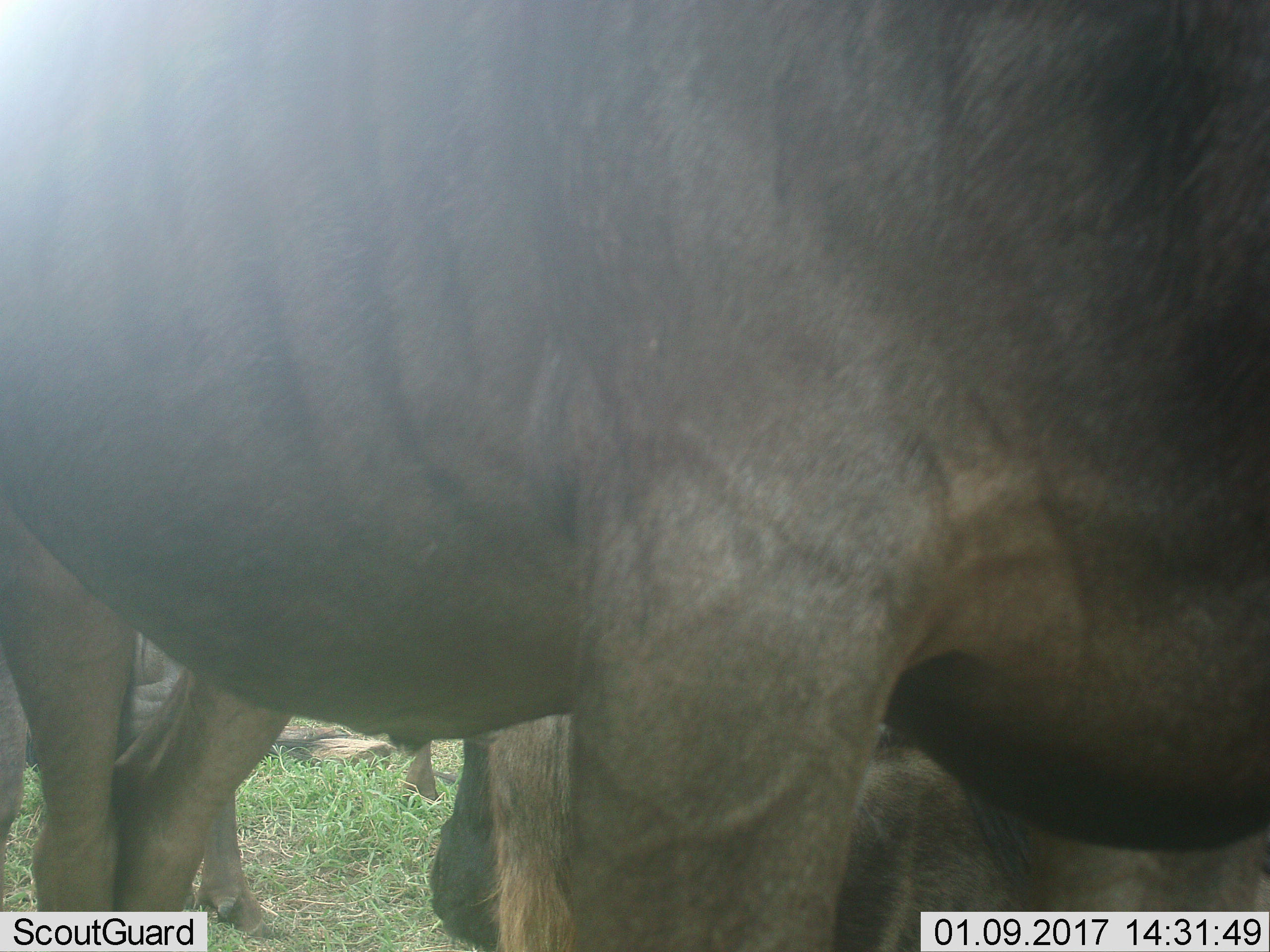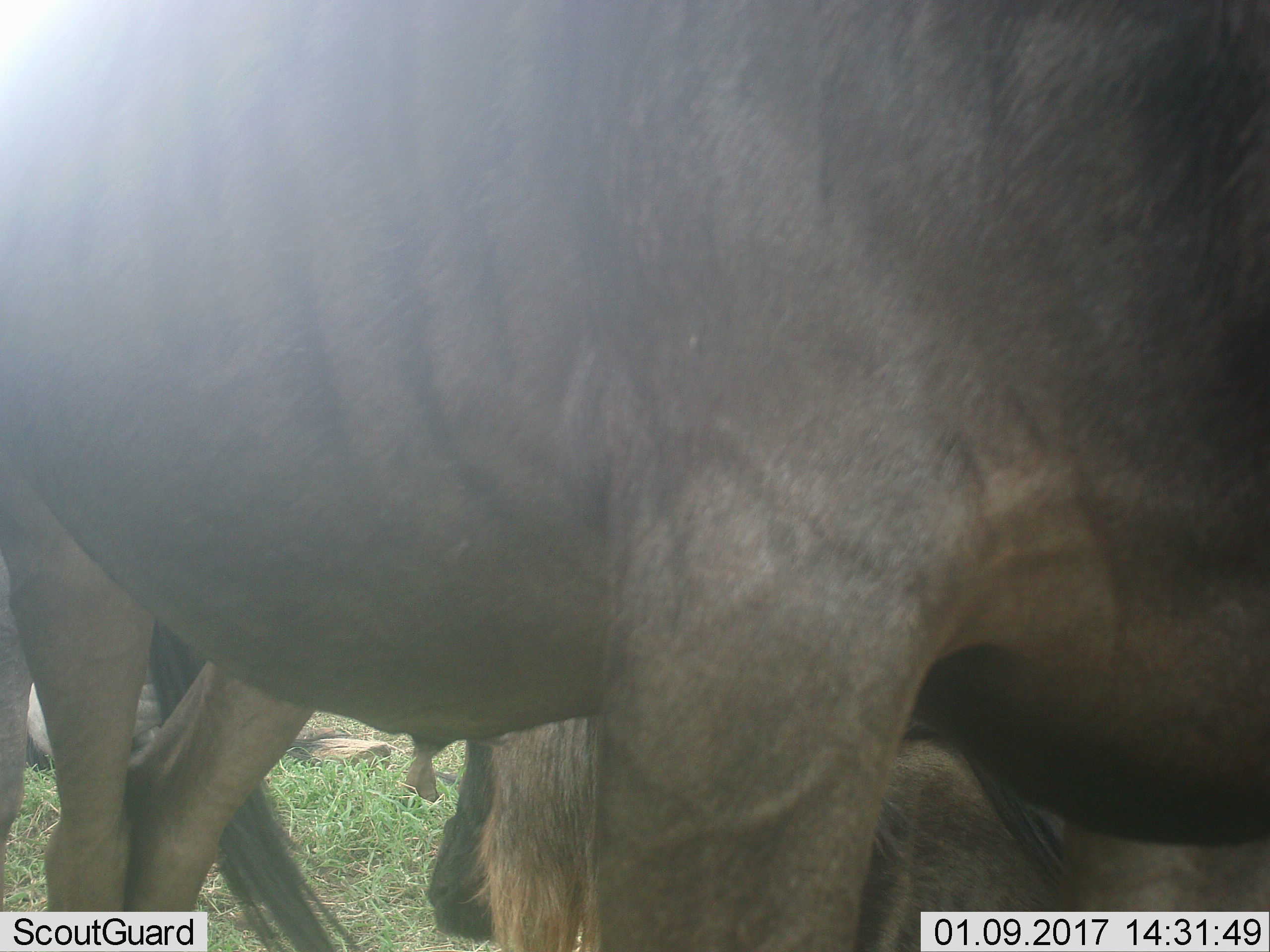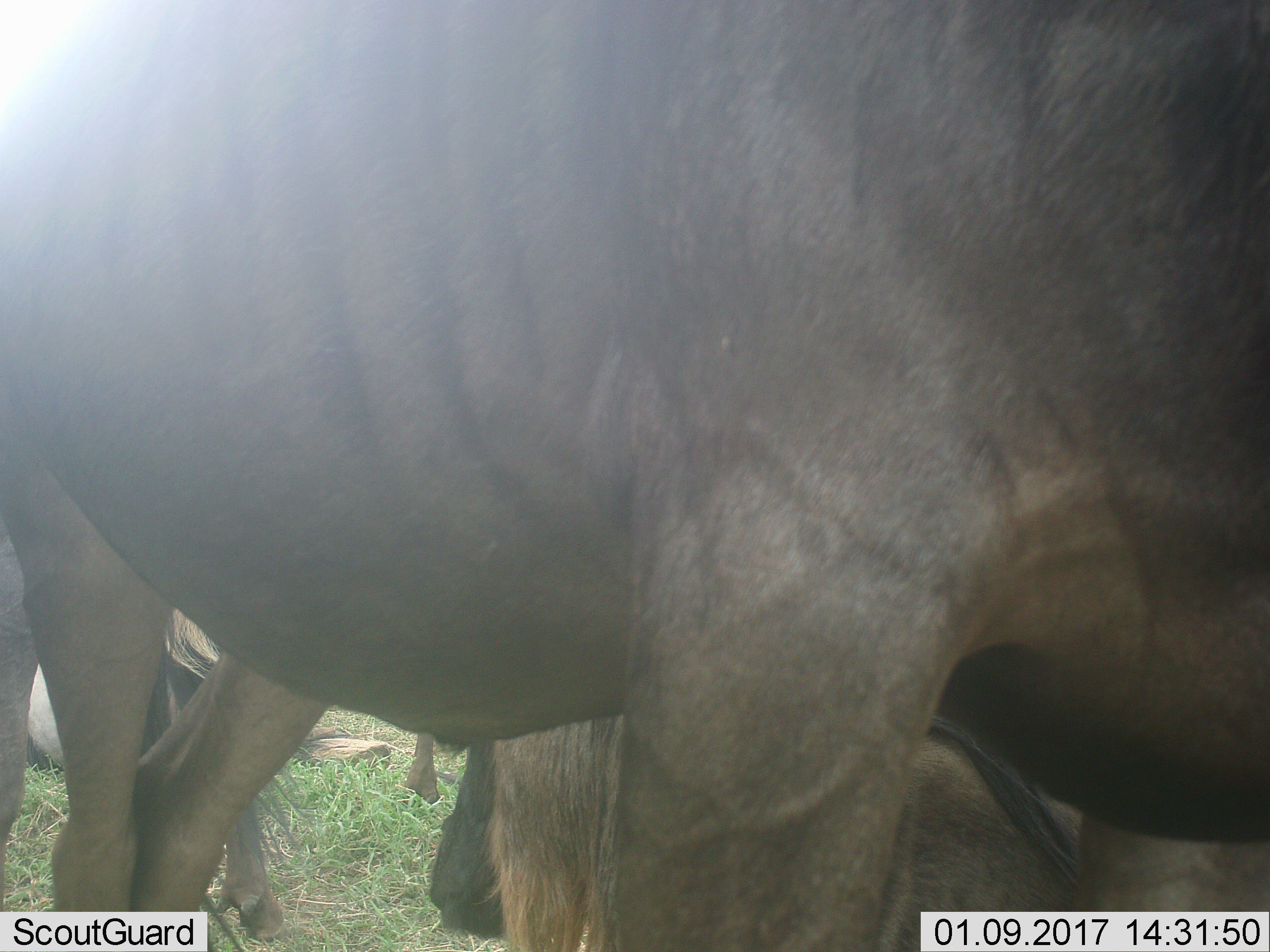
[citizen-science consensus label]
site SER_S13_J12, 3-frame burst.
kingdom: Animalia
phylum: Chordata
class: Mammalia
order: Artiodactyla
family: Bovidae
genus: Connochaetes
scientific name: Connochaetes taurinus taurinus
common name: blue wildebeest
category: wildebeestblue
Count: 3.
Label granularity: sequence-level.